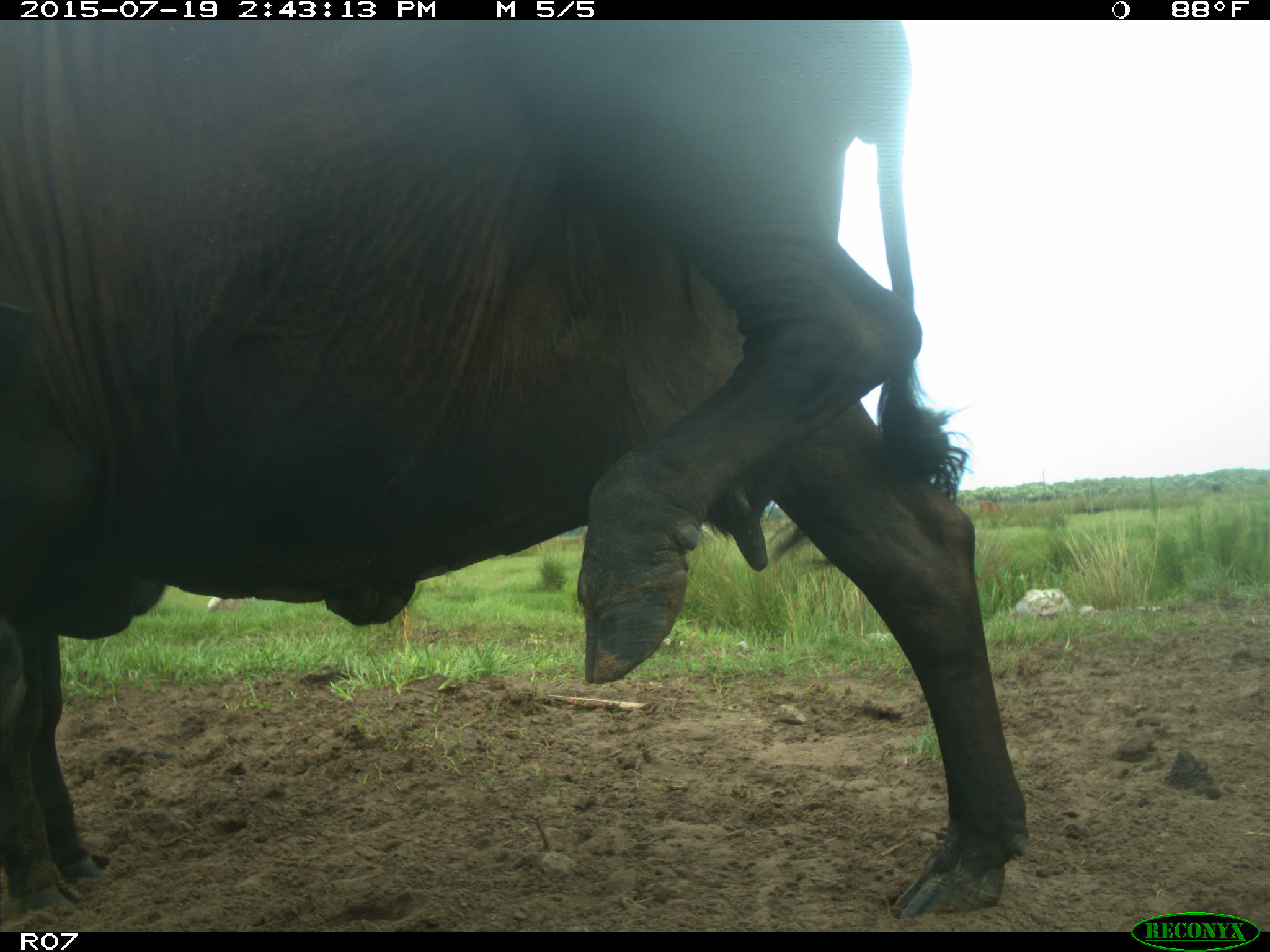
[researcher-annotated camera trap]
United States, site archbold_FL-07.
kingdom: Animalia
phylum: Chordata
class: Mammalia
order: Artiodactyla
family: Bovidae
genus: Bos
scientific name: Bos taurus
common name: domestic cow